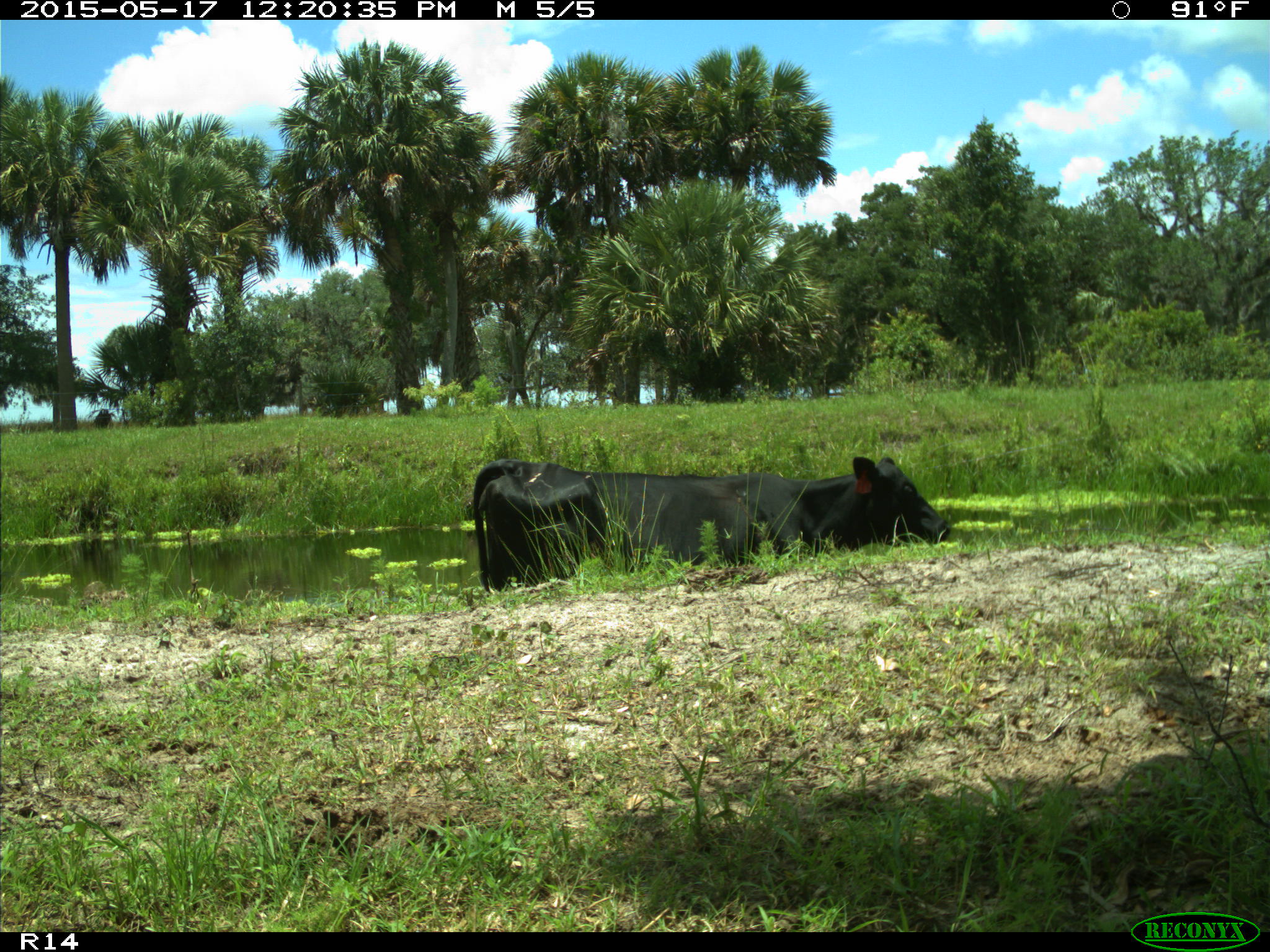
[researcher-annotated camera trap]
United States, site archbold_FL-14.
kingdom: Animalia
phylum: Chordata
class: Mammalia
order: Artiodactyla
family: Bovidae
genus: Bos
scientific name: Bos taurus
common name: domestic cow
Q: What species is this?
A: Bos taurus (domestic cow).